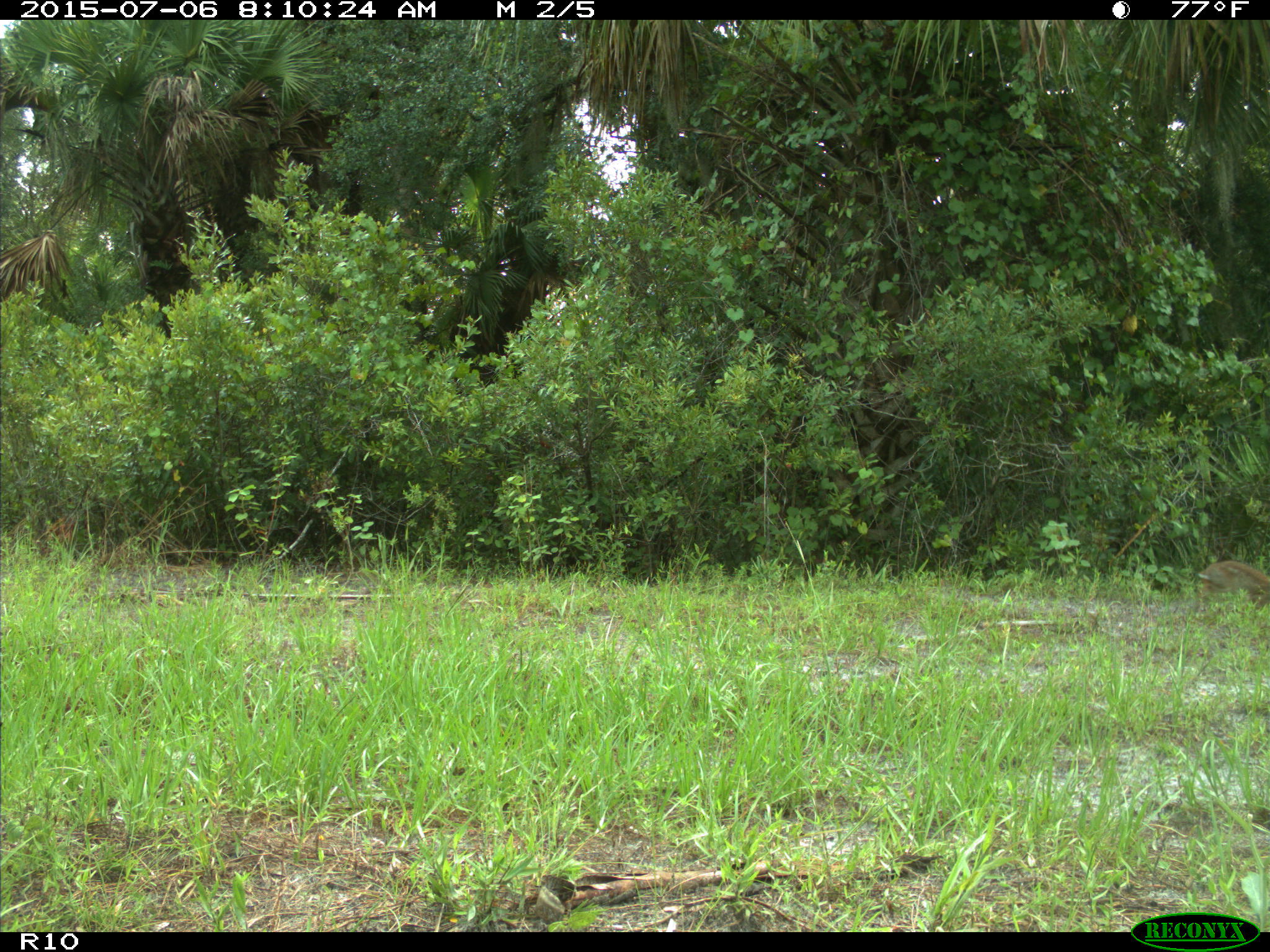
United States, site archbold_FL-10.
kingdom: Animalia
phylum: Chordata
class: Mammalia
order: Lagomorpha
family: Leporidae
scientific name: Leporidae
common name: rabbits and hares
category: unidentified rabbit